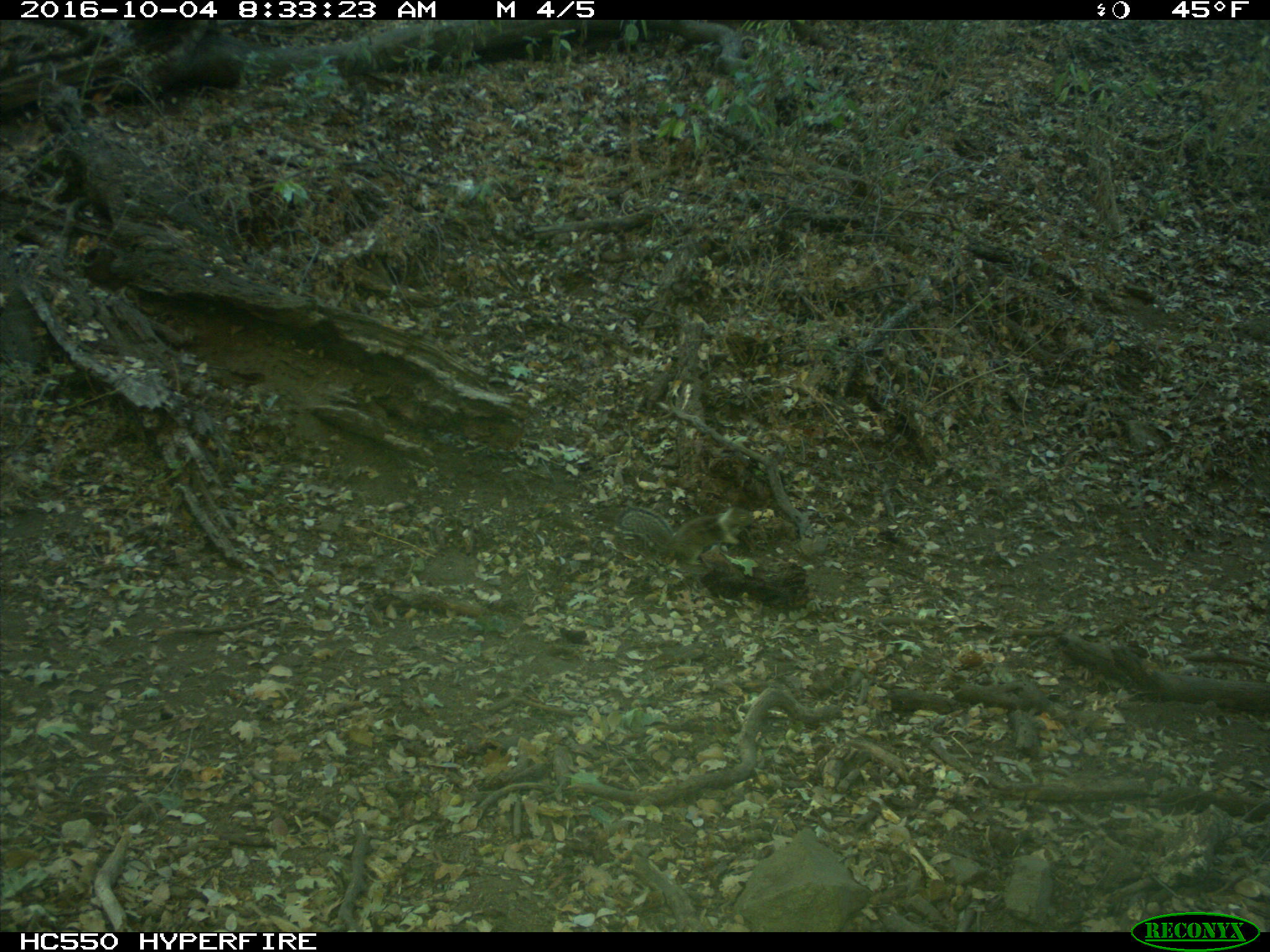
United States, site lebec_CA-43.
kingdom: Animalia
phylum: Chordata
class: Mammalia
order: Rodentia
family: Sciuridae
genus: Otospermophilus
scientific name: Otospermophilus beecheyi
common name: california ground squirrel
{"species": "Otospermophilus beecheyi (california ground squirrel)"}